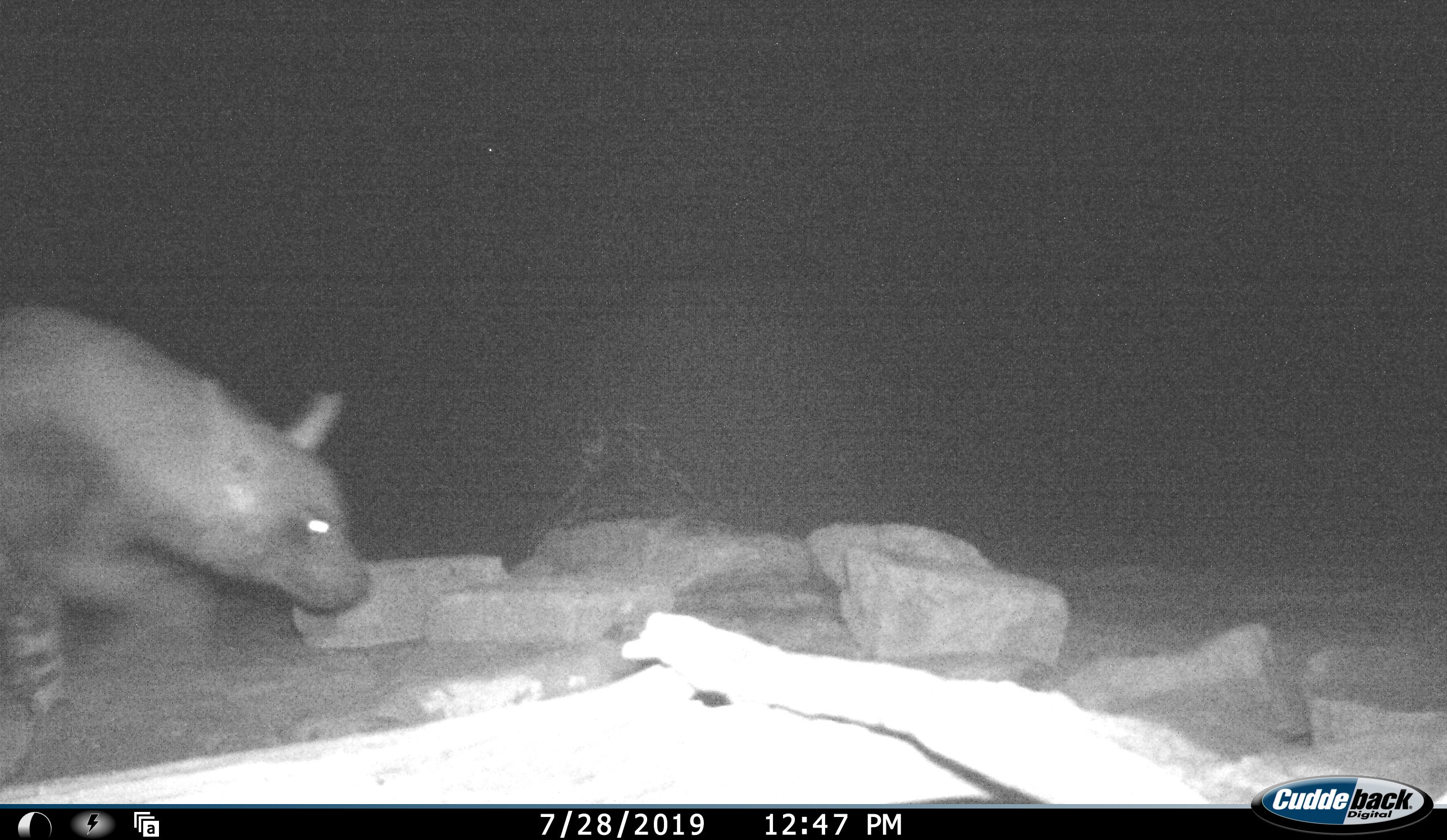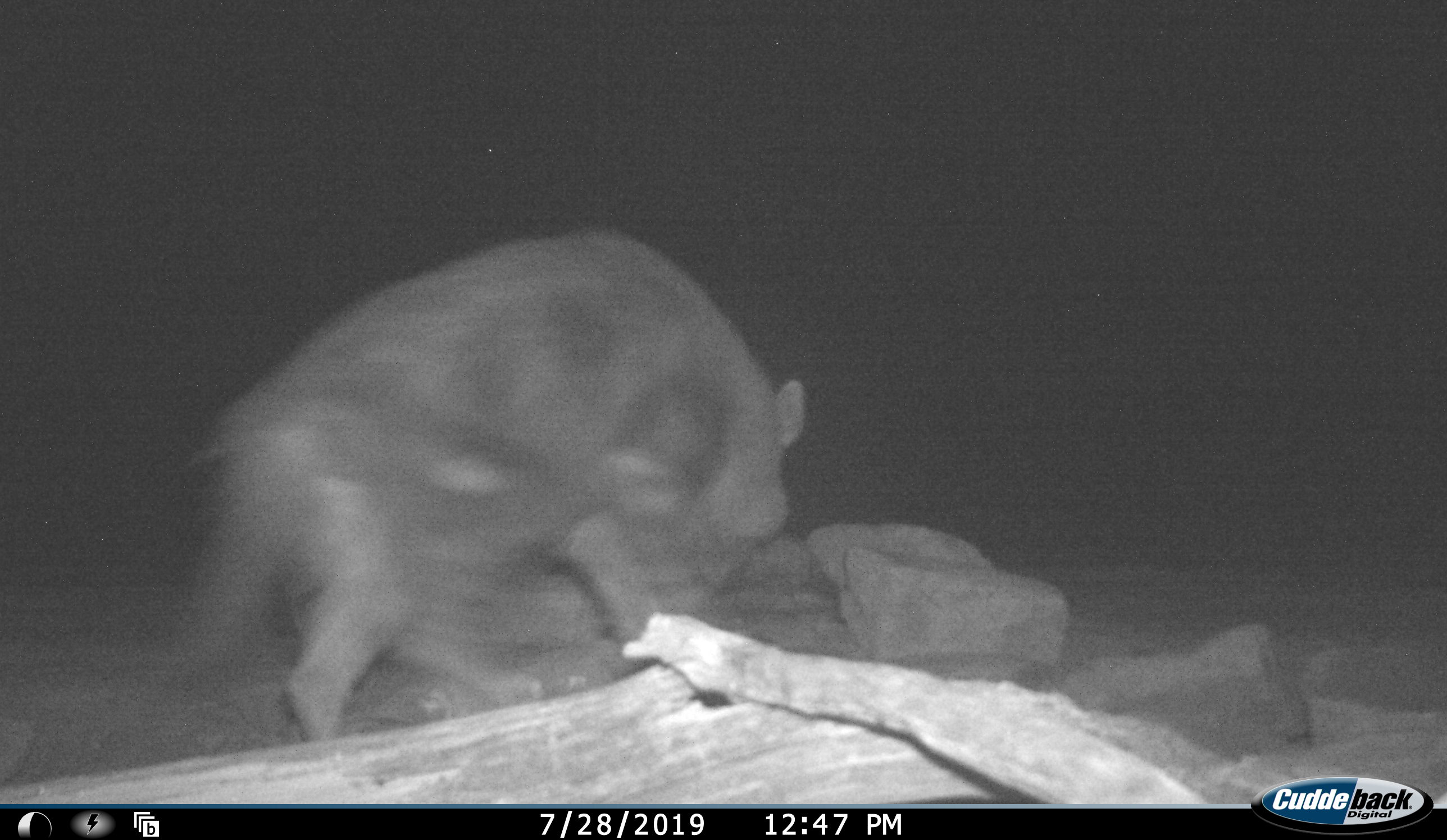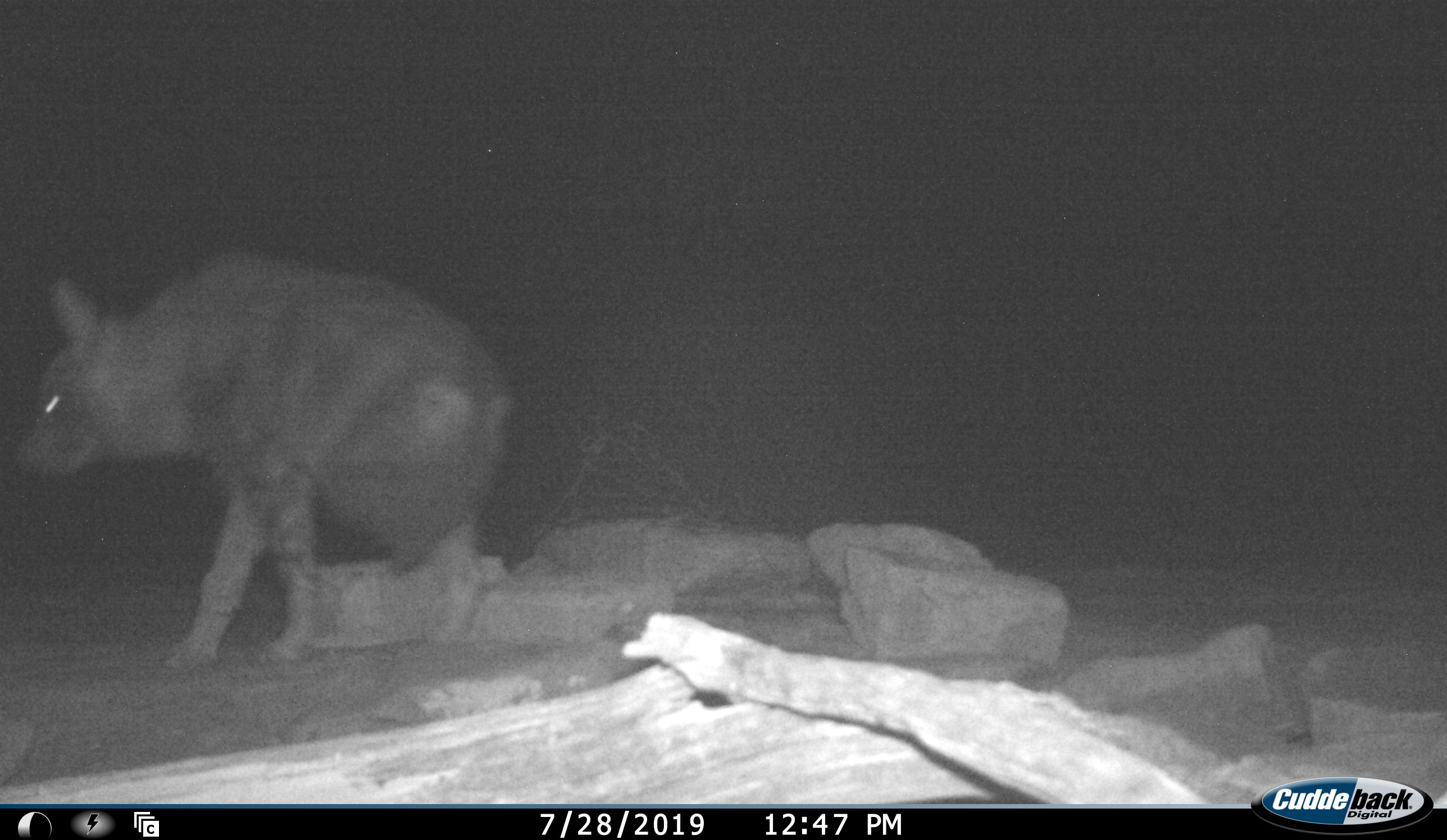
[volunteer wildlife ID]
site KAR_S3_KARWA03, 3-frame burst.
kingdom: Animalia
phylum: Chordata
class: Mammalia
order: Carnivora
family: Hyaenidae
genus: Parahyaena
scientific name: Parahyaena brunnea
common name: brown hyena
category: hyenabrown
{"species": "hyenabrown (brown hyena) (Parahyaena brunnea)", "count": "1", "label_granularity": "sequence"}